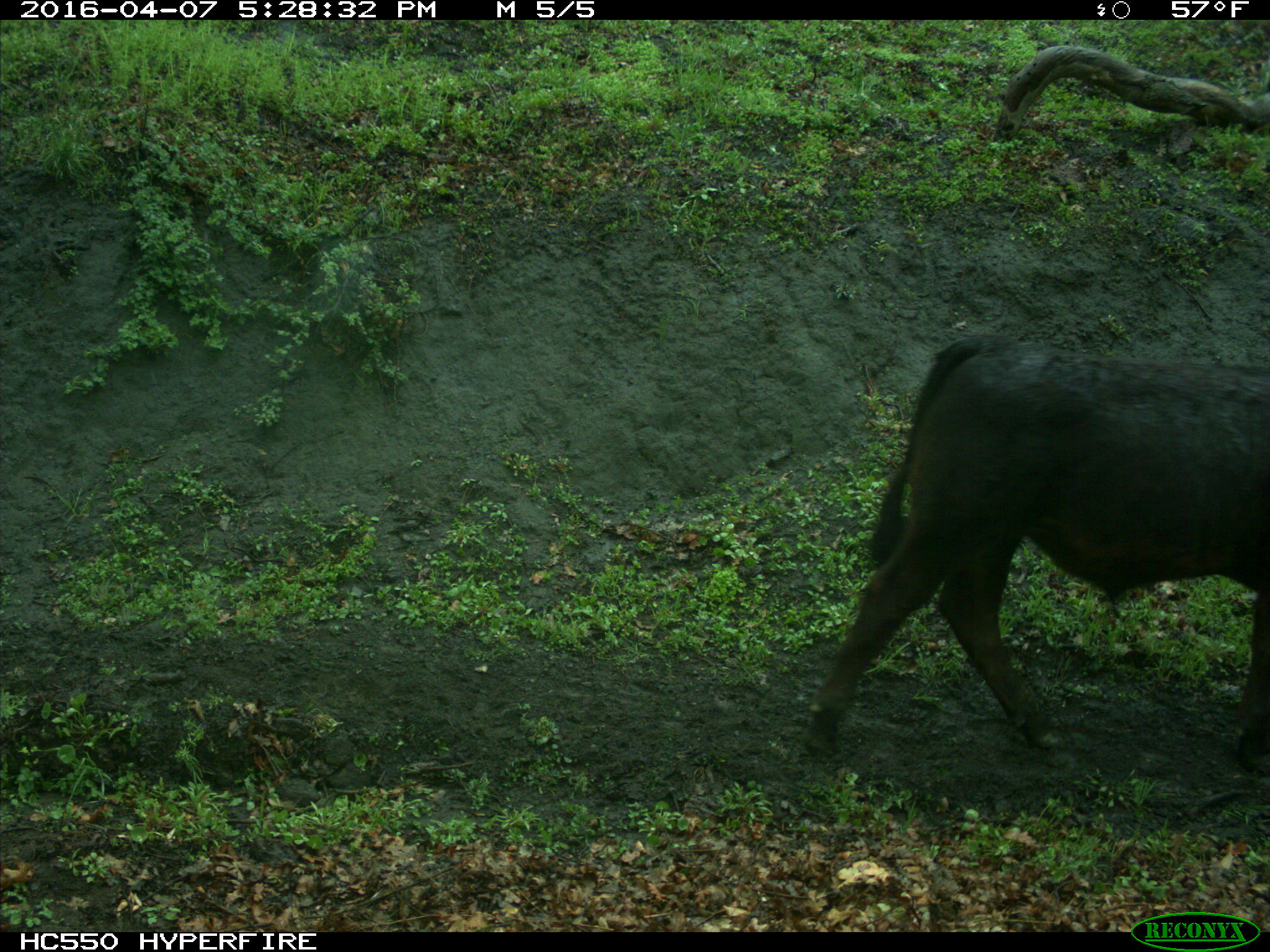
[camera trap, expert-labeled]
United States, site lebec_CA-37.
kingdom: Animalia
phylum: Chordata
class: Mammalia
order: Artiodactyla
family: Bovidae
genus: Bos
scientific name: Bos taurus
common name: domestic cow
Bos taurus (domestic cow).